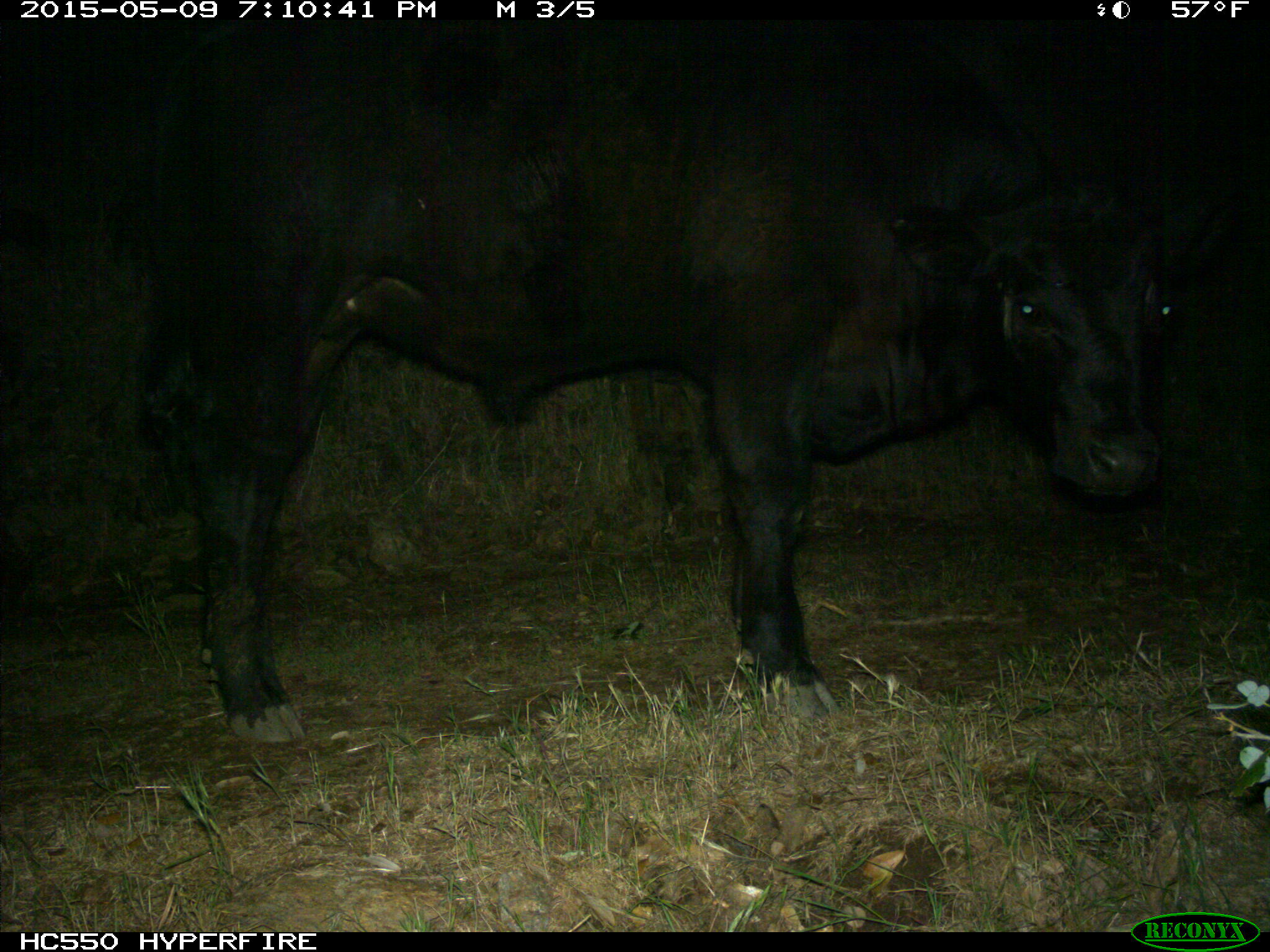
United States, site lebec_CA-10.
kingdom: Animalia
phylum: Chordata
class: Mammalia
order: Artiodactyla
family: Bovidae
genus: Bos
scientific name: Bos taurus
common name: domestic cow